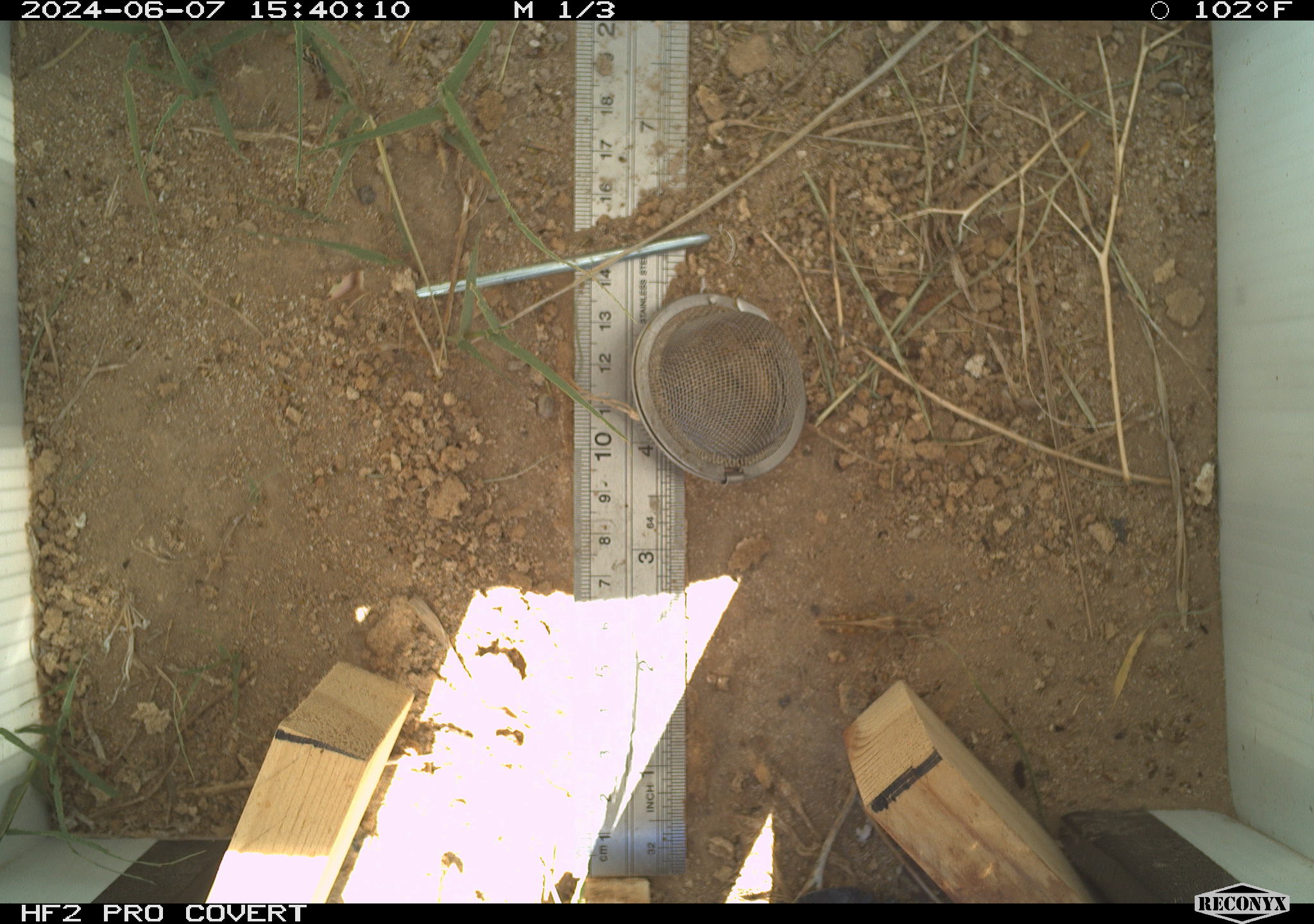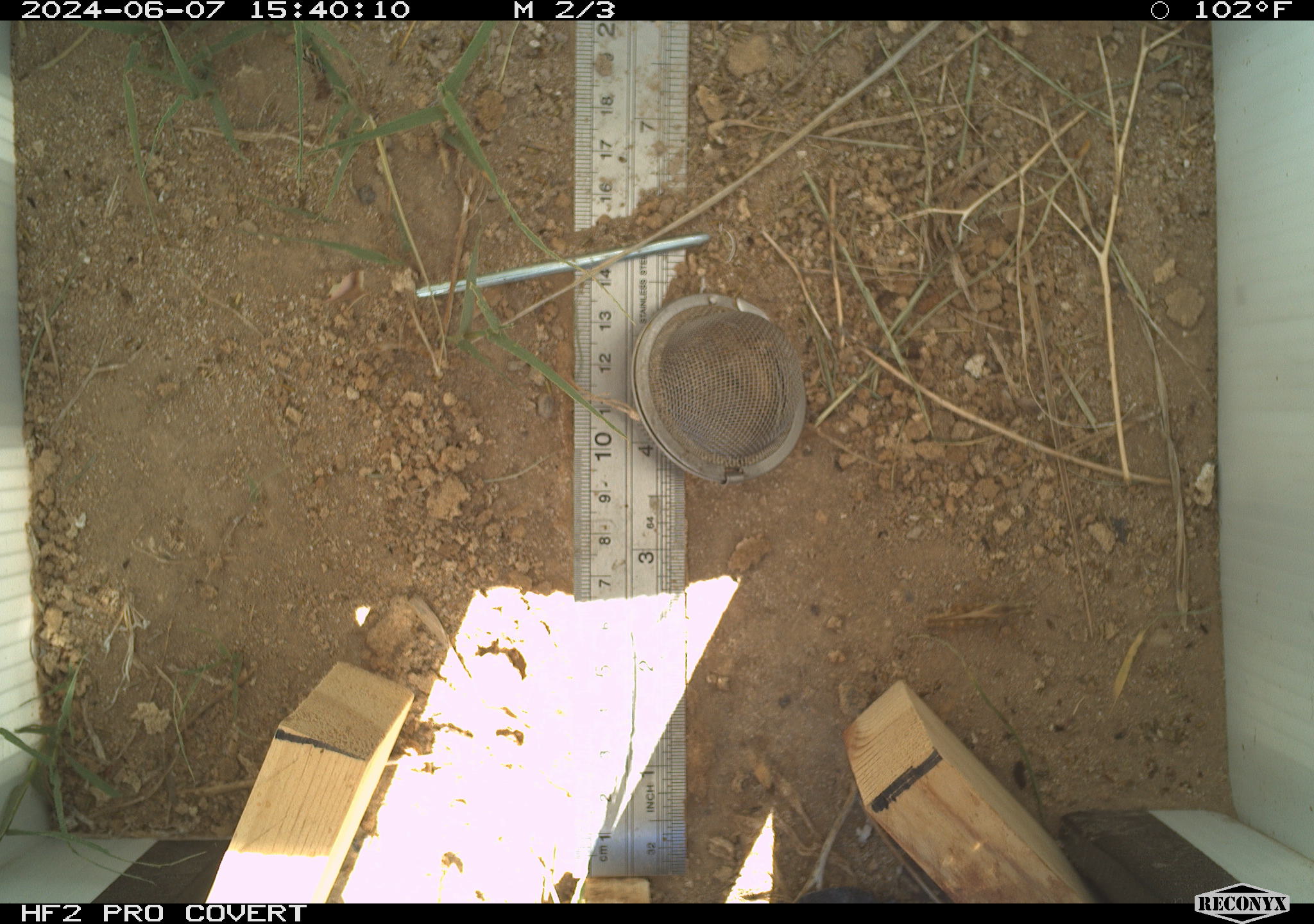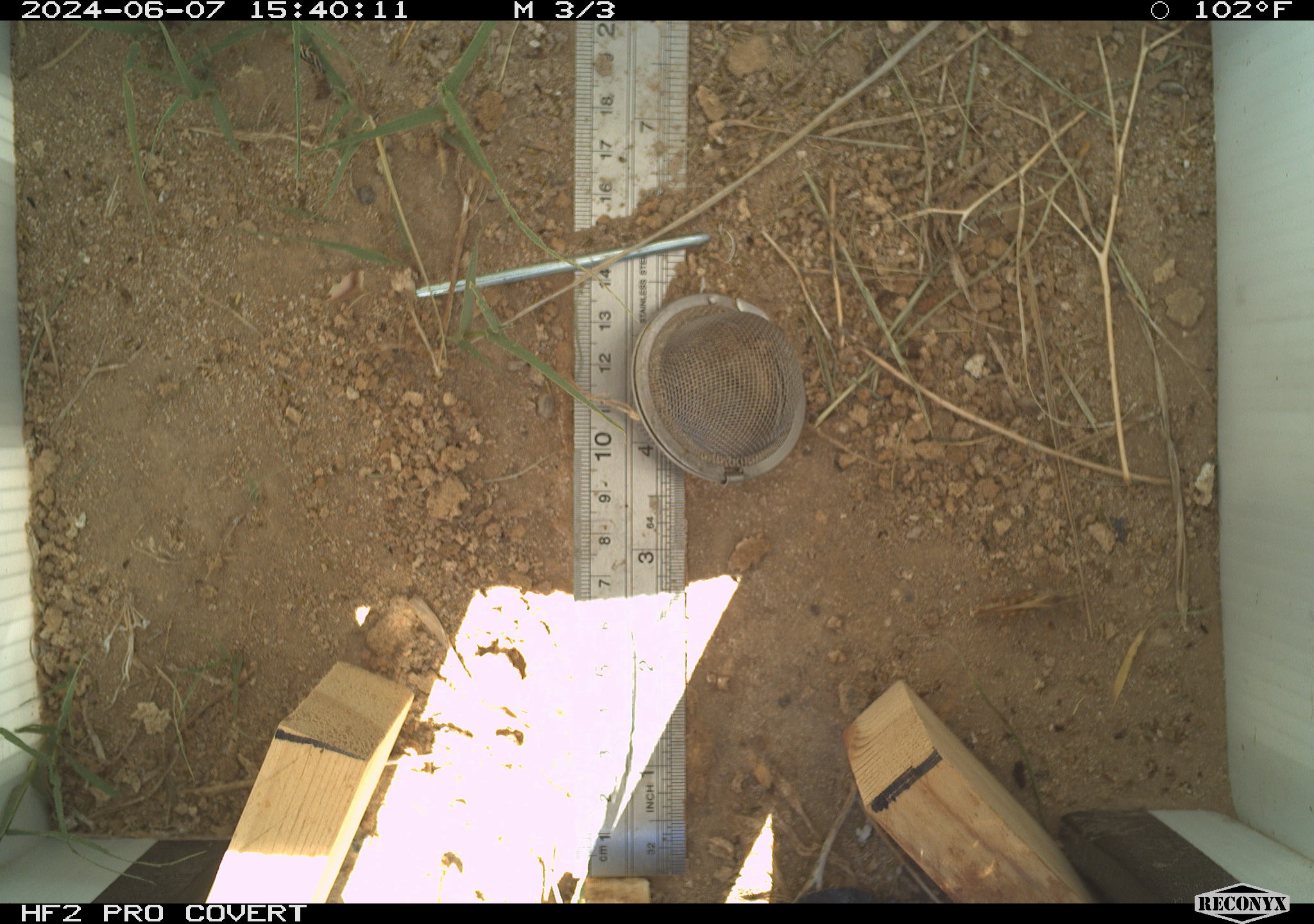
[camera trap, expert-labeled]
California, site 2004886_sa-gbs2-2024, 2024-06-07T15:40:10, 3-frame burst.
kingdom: Animalia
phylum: Arthropoda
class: Insecta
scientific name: Insecta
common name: insect